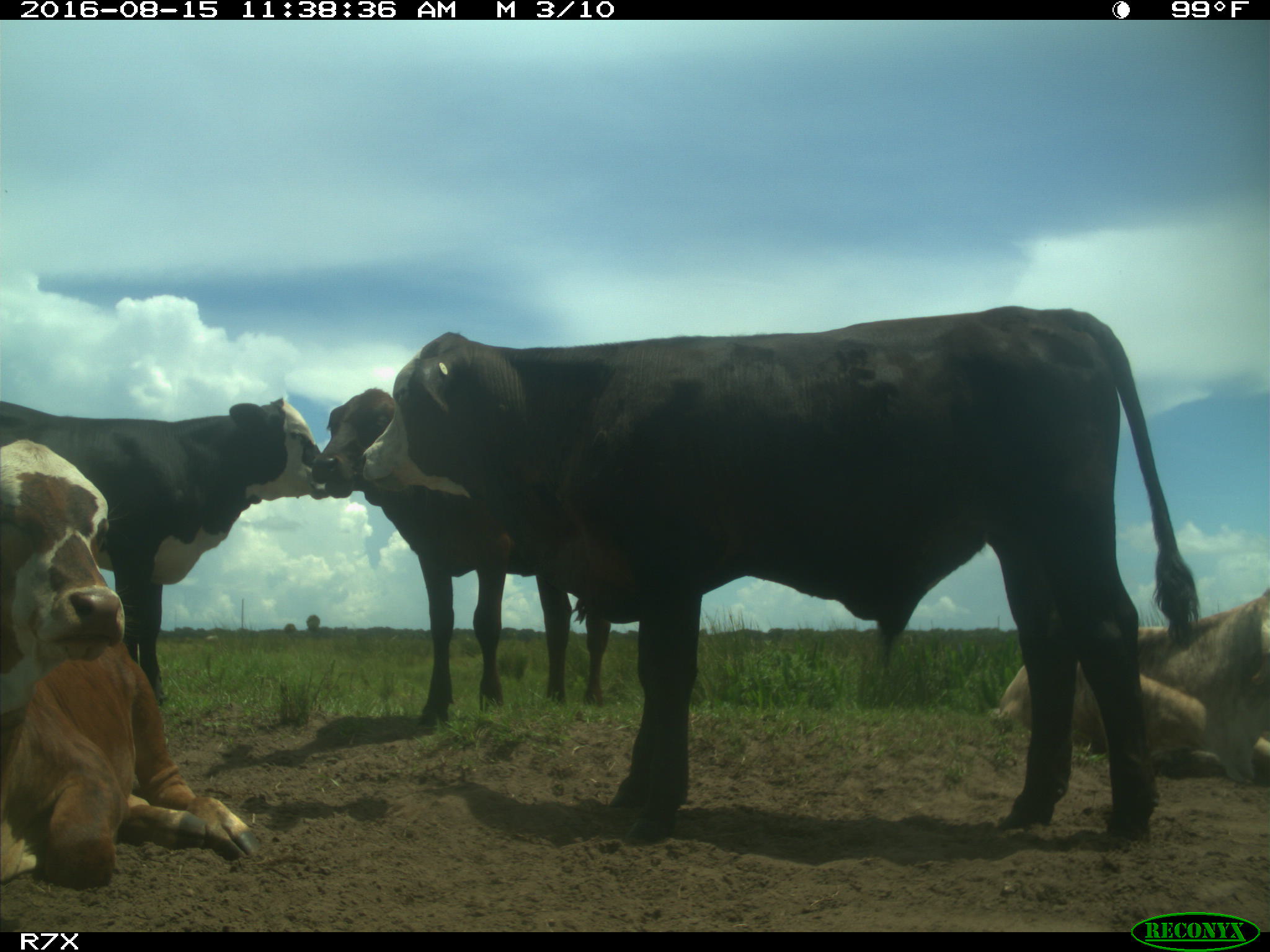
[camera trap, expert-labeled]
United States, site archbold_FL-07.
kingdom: Animalia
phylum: Chordata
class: Mammalia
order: Artiodactyla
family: Bovidae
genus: Bos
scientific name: Bos taurus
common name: domestic cow